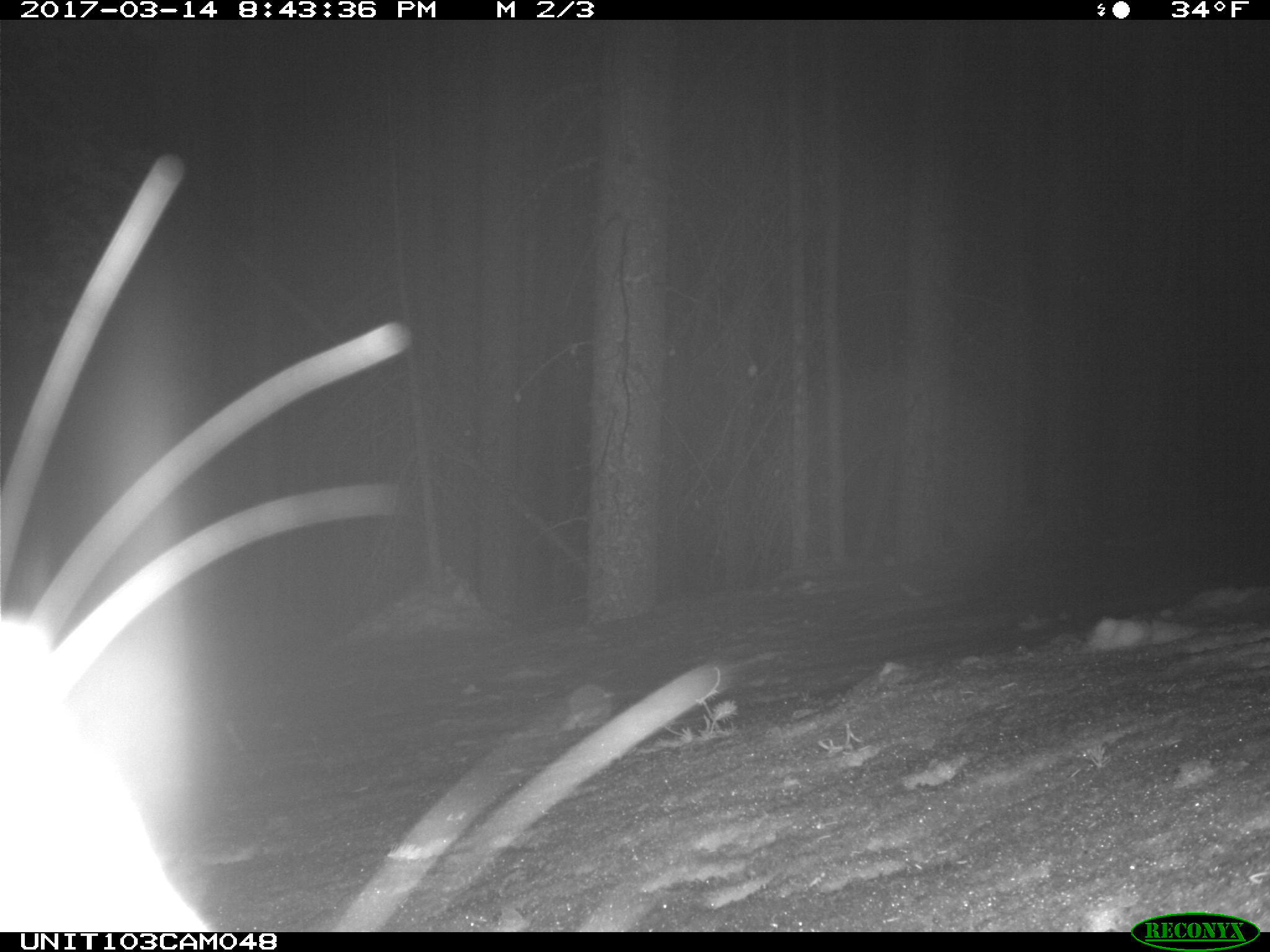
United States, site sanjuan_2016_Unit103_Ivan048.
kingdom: Animalia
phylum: Chordata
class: Mammalia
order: Lagomorpha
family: Leporidae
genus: Lepus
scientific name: Lepus americanus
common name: snowshoe hare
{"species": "Lepus americanus (snowshoe hare)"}